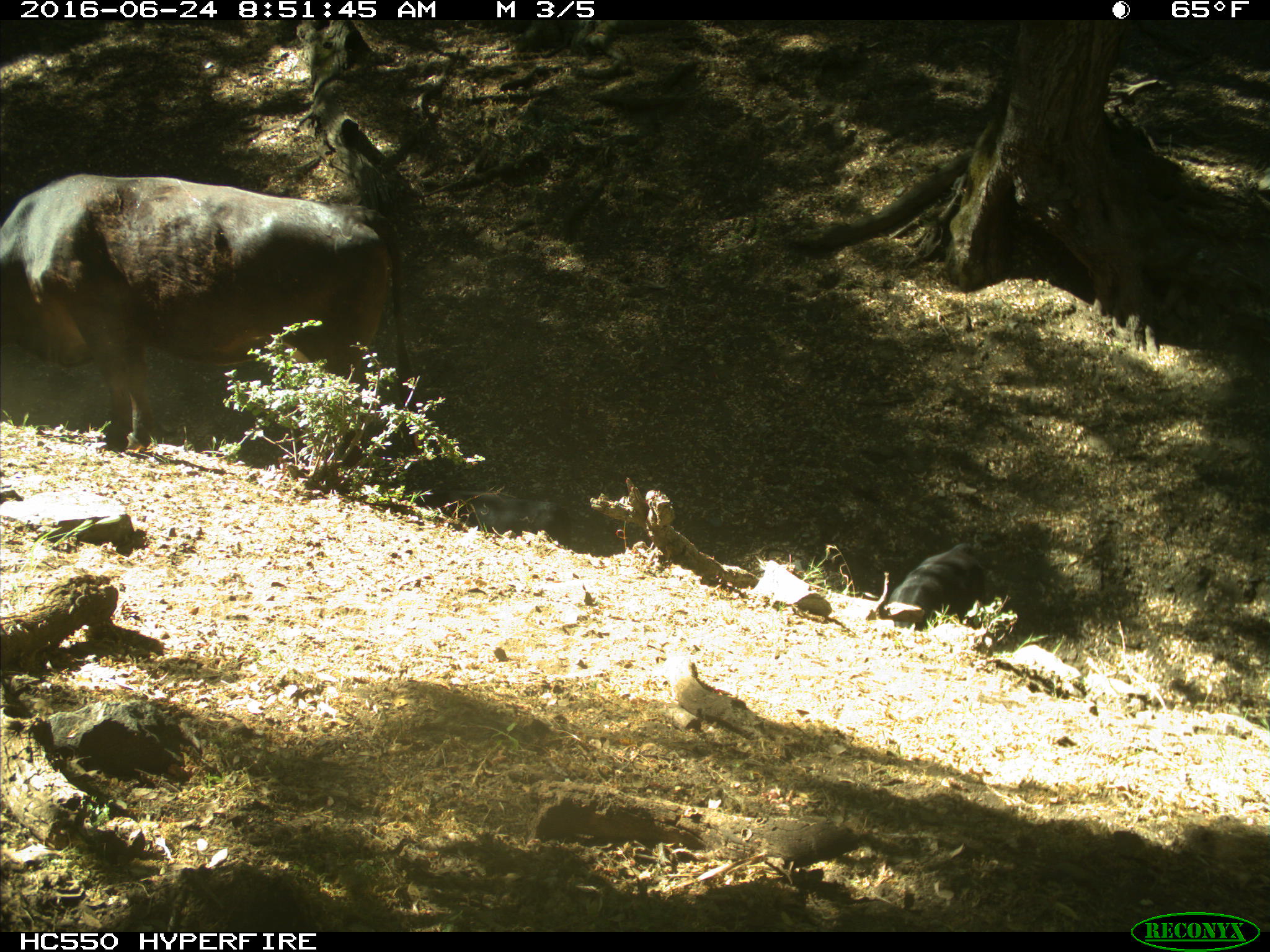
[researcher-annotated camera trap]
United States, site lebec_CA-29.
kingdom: Animalia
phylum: Chordata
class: Mammalia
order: Artiodactyla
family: Bovidae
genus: Bos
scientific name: Bos taurus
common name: domestic cow